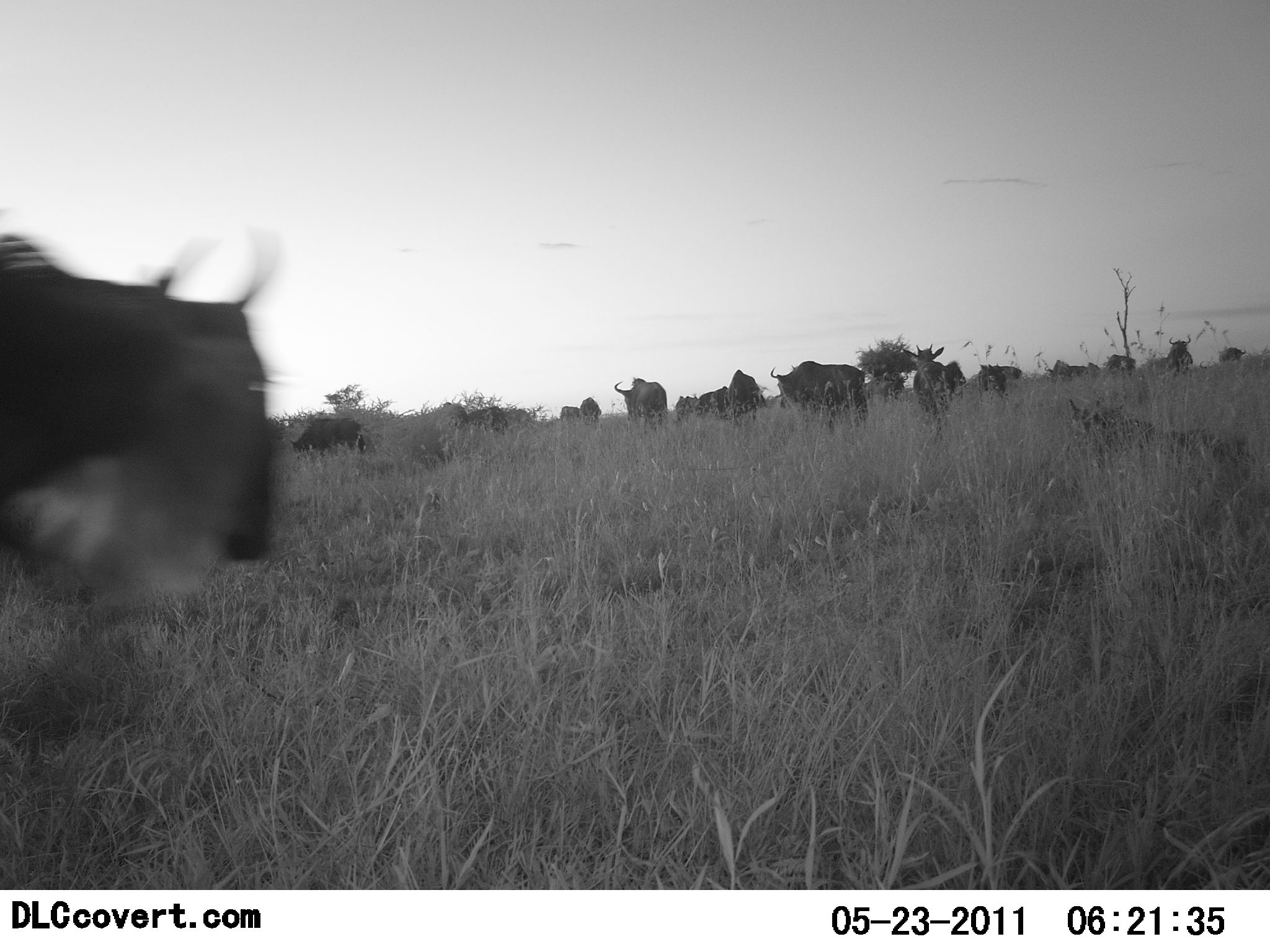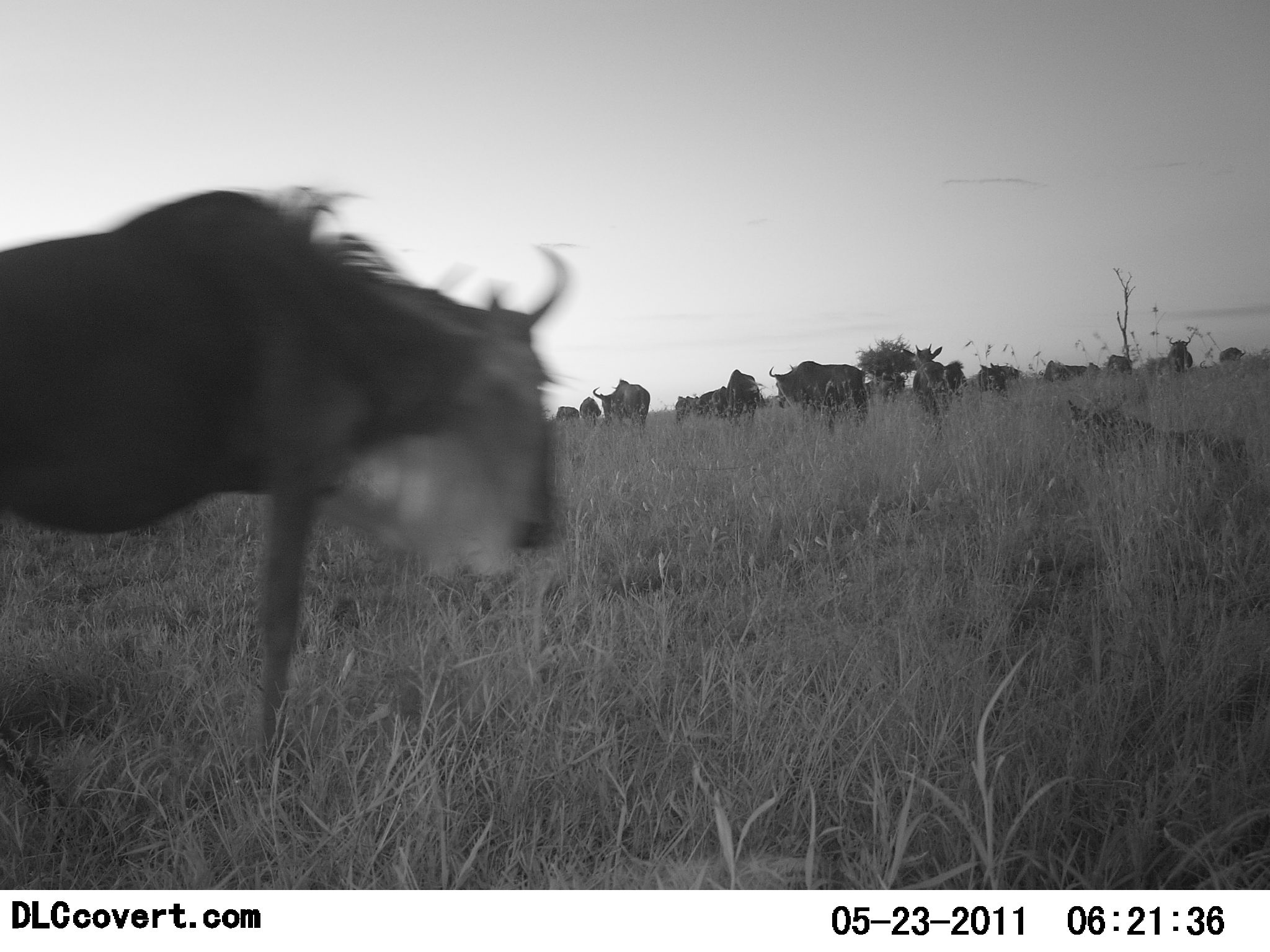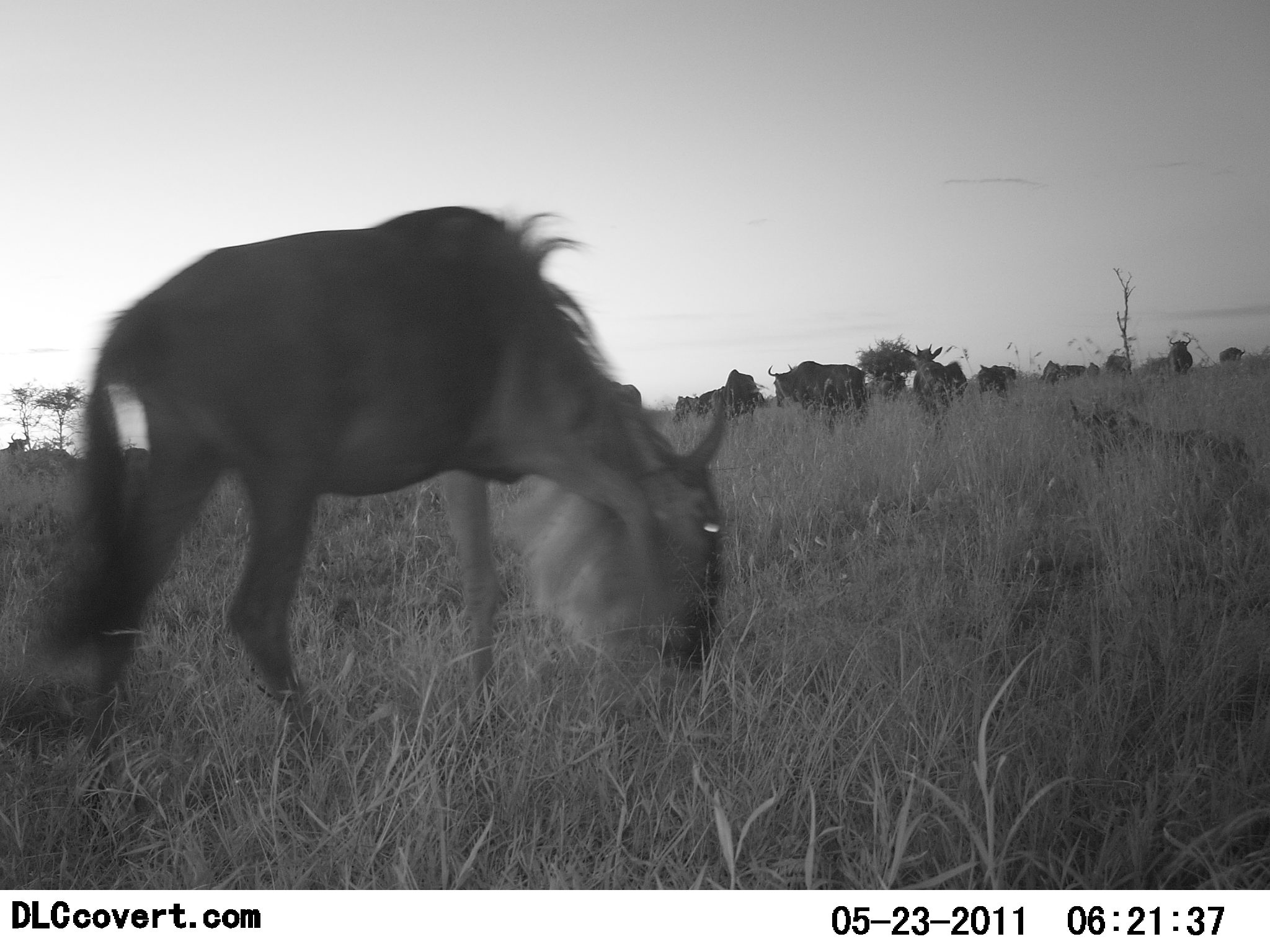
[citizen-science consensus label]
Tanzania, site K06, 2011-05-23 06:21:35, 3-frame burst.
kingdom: Animalia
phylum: Chordata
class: Mammalia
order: Artiodactyla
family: Bovidae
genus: Connochaetes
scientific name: Connochaetes taurinus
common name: blue wildebeest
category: wildebeest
Wildebeest (blue wildebeest) (Connochaetes taurinus), count 11-50. Behavior (volunteer vote fractions): standing 50%, resting 12%, moving 69%, interacting 0%. Young present (vote fraction): 6%. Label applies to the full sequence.